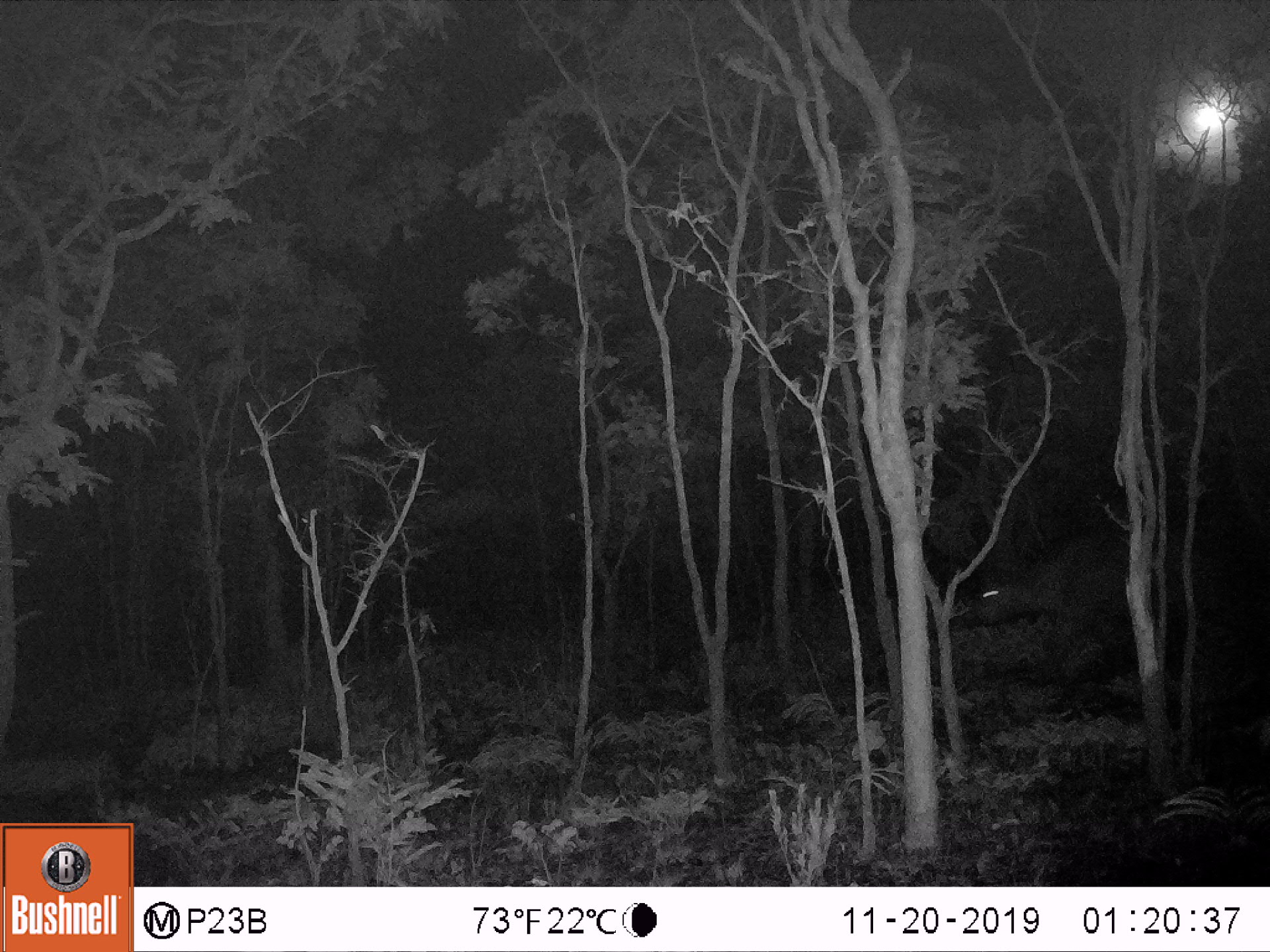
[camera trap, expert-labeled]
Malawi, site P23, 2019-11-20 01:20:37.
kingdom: Animalia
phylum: Chordata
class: Mammalia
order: Artiodactyla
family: Bovidae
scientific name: Antilopinae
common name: small antelope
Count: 1.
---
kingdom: Animalia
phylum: Chordata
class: Mammalia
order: Artiodactyla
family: Bovidae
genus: Syncerus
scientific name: Syncerus caffer caffer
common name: cape buffalo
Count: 1.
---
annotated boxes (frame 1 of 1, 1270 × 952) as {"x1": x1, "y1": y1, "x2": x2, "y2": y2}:
cape buffalo: {"x1": 966, "y1": 522, "x2": 1138, "y2": 690}
small antelope: {"x1": 937, "y1": 503, "x2": 1212, "y2": 704}